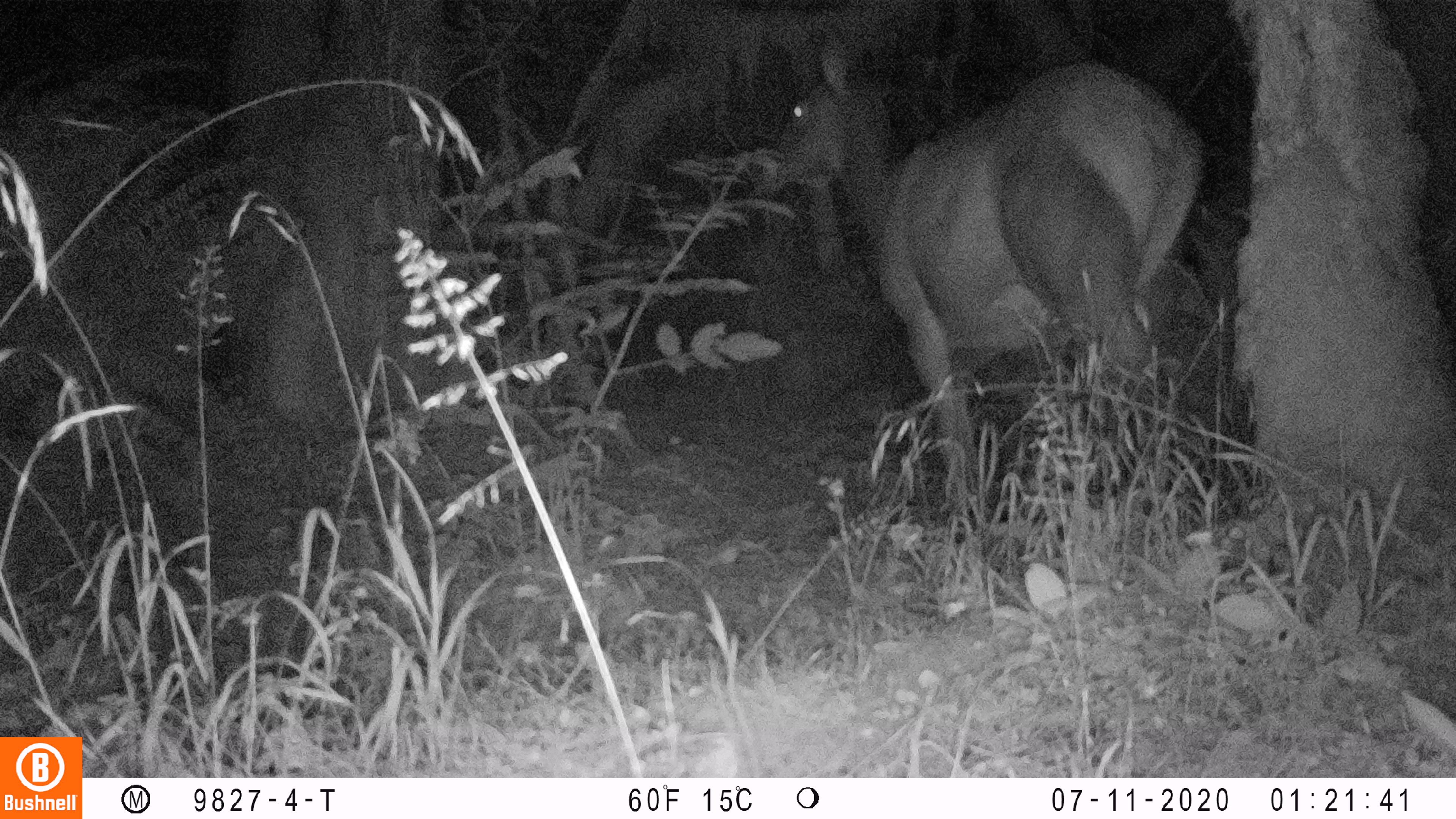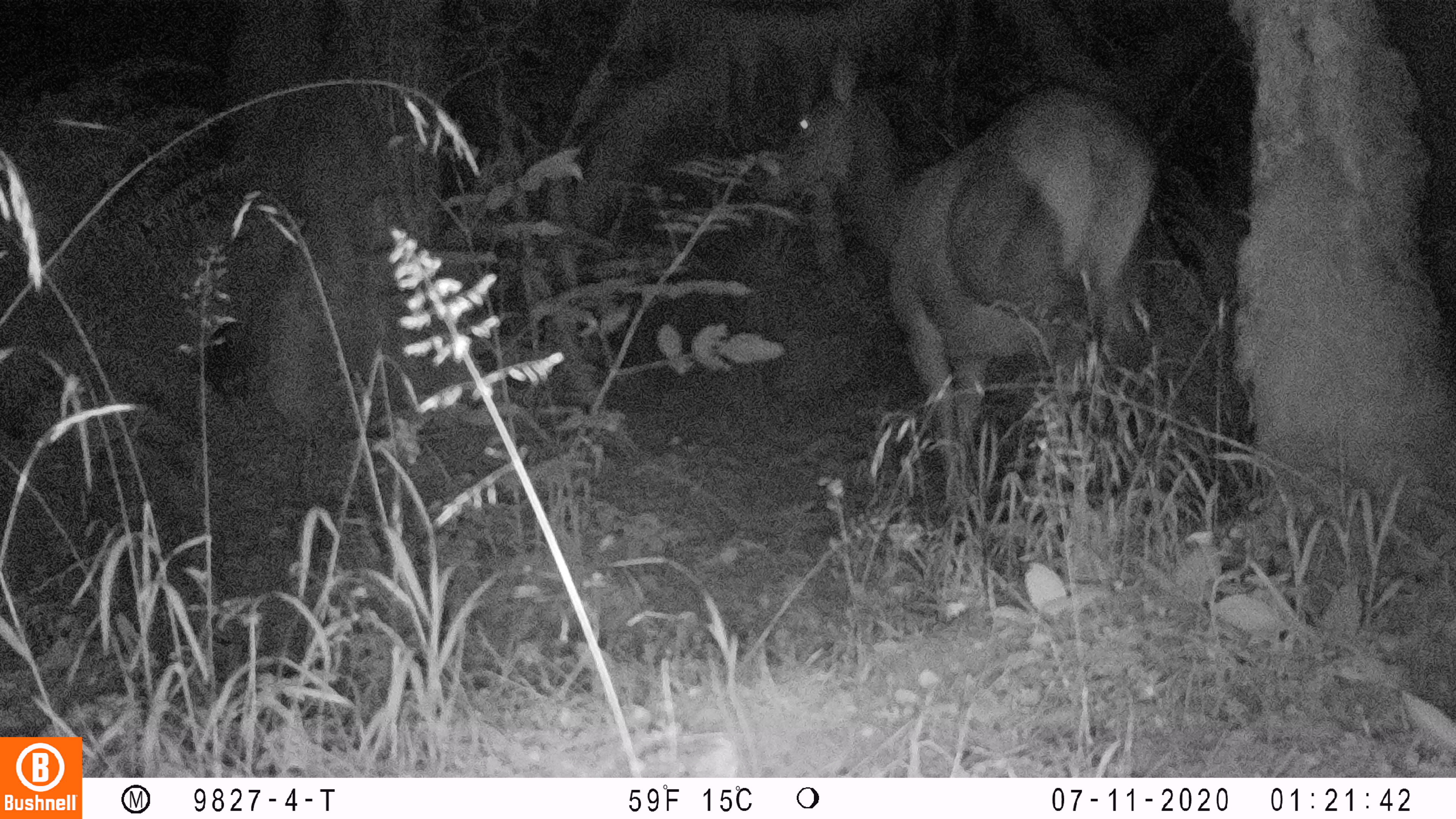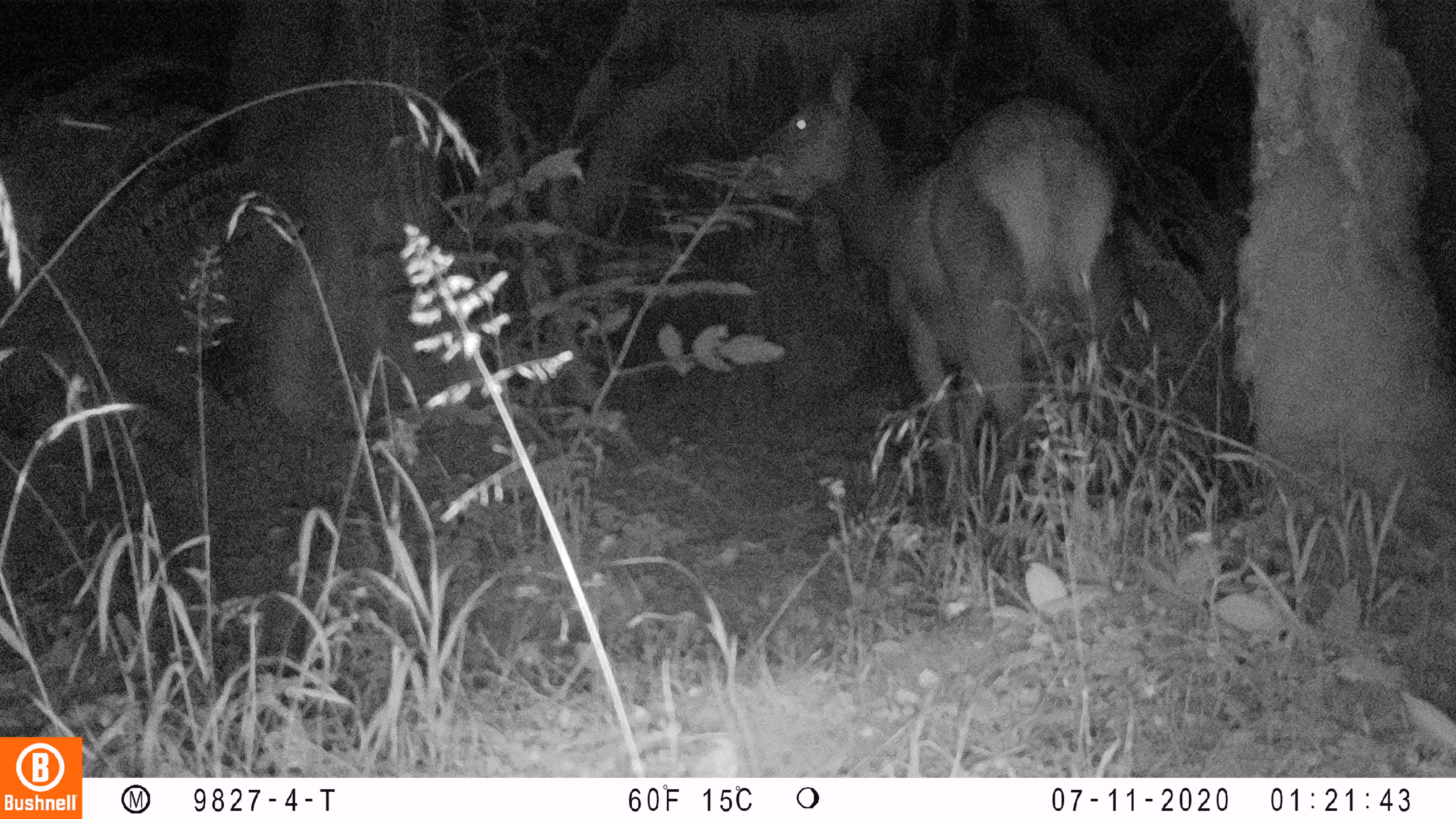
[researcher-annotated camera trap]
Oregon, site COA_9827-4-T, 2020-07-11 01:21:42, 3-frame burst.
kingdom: Animalia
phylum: Chordata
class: Mammalia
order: Artiodactyla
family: Cervidae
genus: Cervus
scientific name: Cervus canadensis roosevelti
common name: roosevelt elk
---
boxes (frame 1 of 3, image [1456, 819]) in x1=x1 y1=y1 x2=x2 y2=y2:
roosevelt elk: x1=757 y1=31 x2=1206 y2=492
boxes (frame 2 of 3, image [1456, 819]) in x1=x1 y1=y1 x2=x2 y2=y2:
roosevelt elk: x1=745 y1=33 x2=1163 y2=457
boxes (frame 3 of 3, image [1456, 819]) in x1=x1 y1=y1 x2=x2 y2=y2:
roosevelt elk: x1=719 y1=48 x2=1134 y2=471